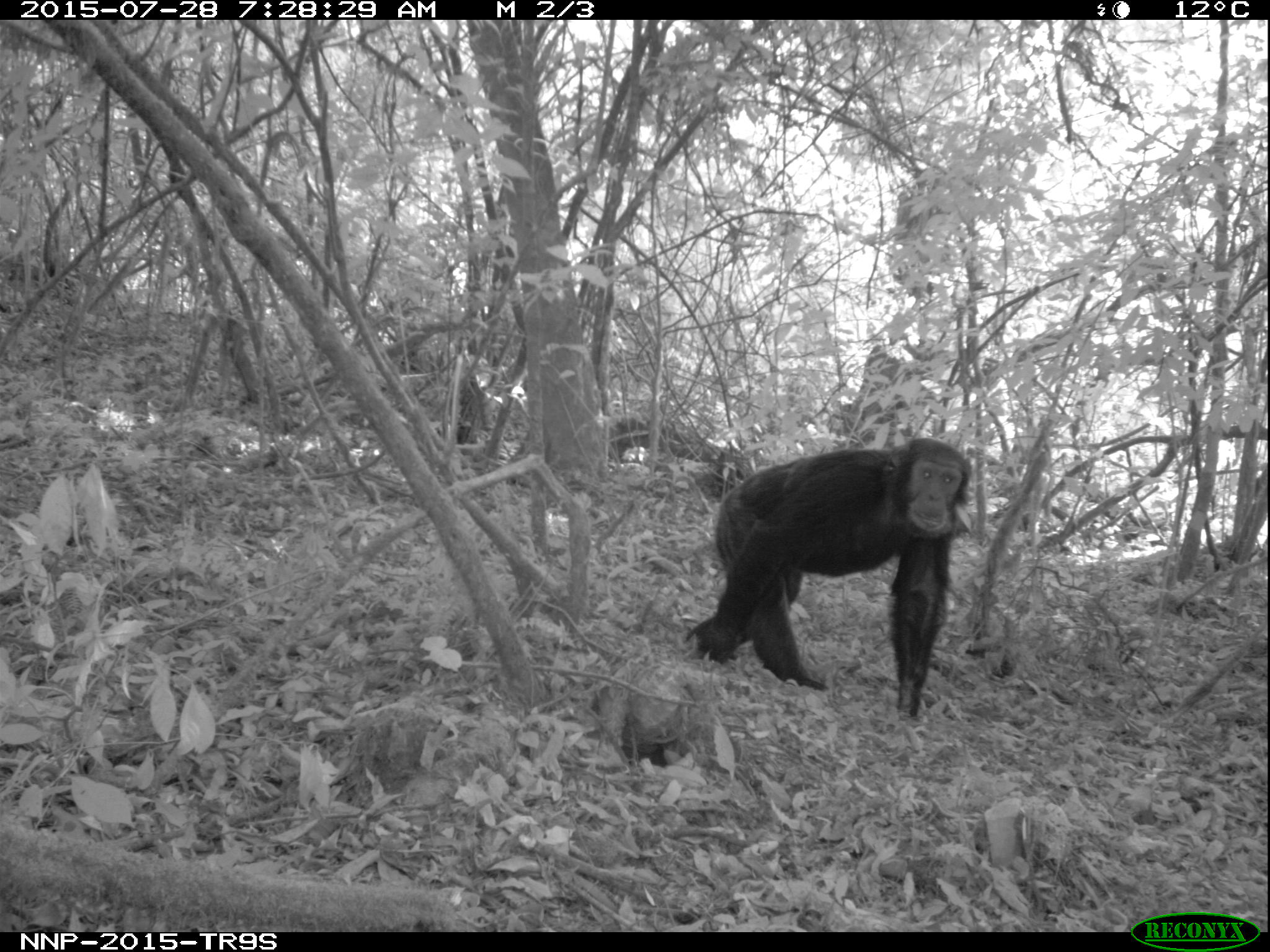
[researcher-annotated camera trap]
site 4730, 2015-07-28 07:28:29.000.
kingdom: Animalia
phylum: Chordata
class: Mammalia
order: Primates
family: Hominidae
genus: Pan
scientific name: Pan troglodytes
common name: chimpanzee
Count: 1.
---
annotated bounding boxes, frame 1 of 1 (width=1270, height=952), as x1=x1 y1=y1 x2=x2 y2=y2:
pan troglodytes: x1=683 y1=436 x2=973 y2=719